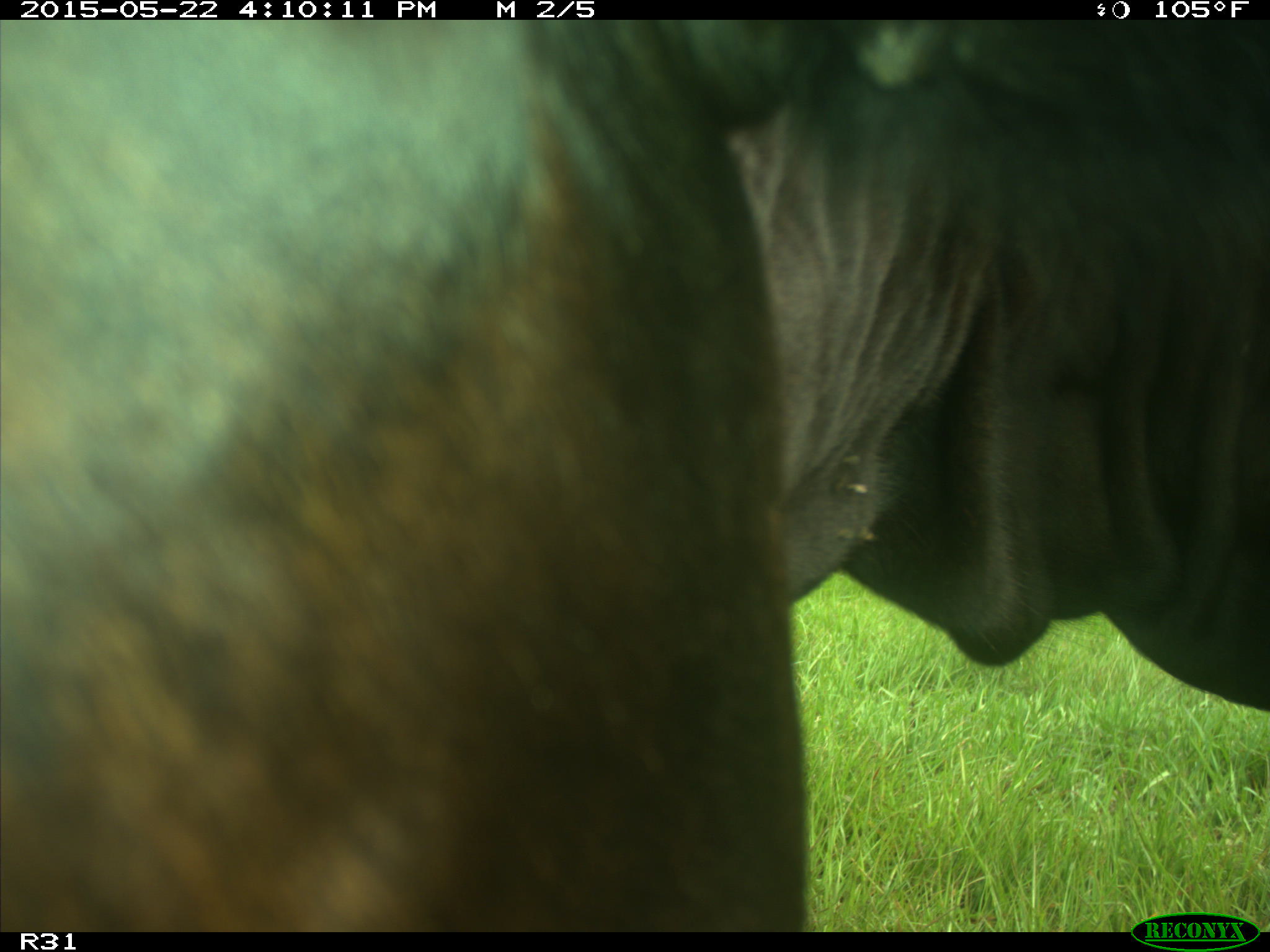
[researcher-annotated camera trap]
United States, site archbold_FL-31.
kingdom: Animalia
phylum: Chordata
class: Mammalia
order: Artiodactyla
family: Bovidae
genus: Bos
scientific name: Bos taurus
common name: domestic cow